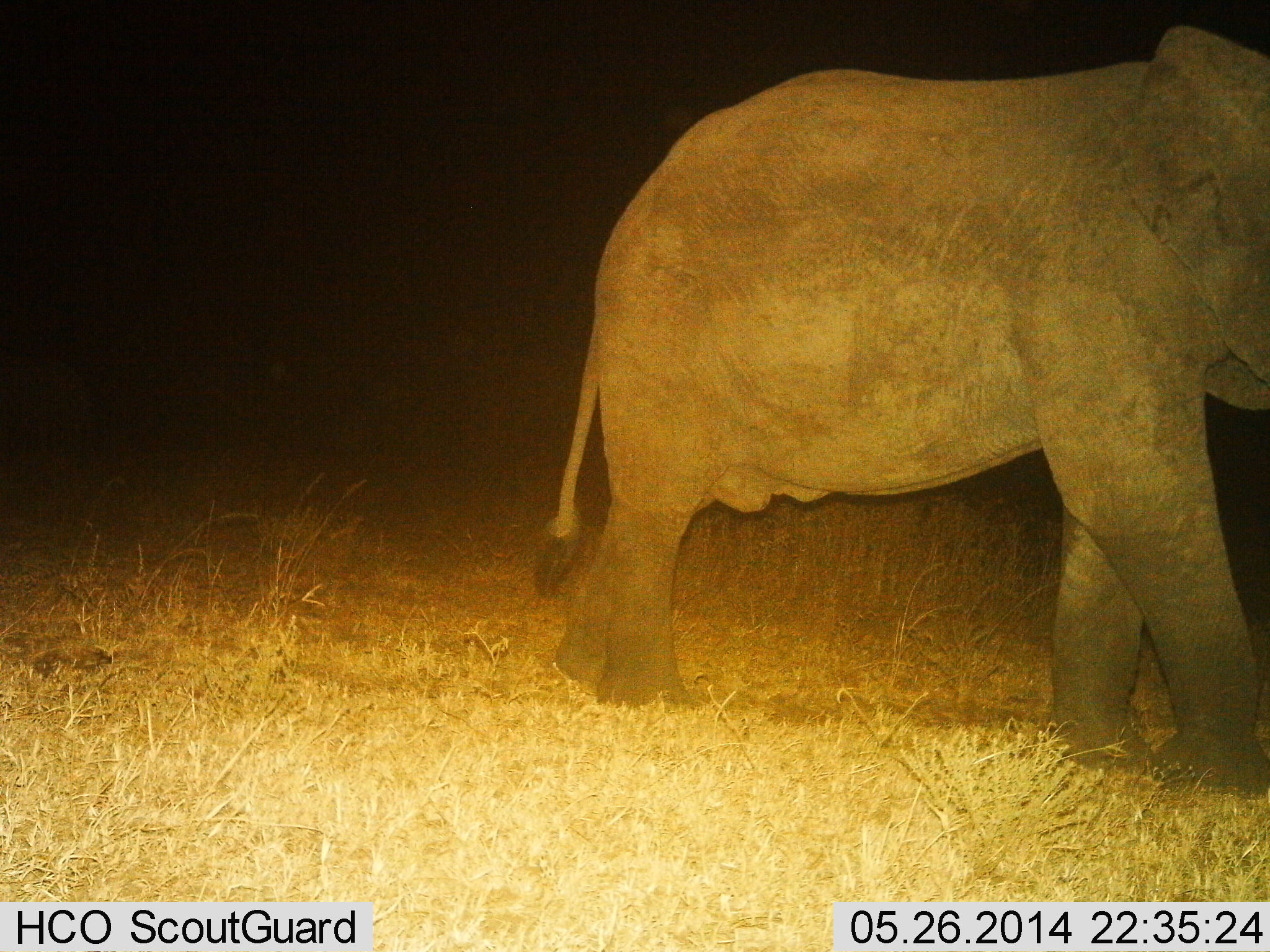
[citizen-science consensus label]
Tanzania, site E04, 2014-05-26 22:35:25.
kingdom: Animalia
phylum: Chordata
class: Mammalia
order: Proboscidea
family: Elephantidae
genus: Loxodonta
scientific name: Loxodonta africana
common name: african bush elephant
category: elephant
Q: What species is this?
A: Elephant (african bush elephant) (Loxodonta africana).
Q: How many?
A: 1.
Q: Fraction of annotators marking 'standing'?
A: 0%.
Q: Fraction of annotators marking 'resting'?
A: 0%.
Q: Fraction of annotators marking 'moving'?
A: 100%.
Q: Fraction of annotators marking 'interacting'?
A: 0%.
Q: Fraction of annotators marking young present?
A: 0%.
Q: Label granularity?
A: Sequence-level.